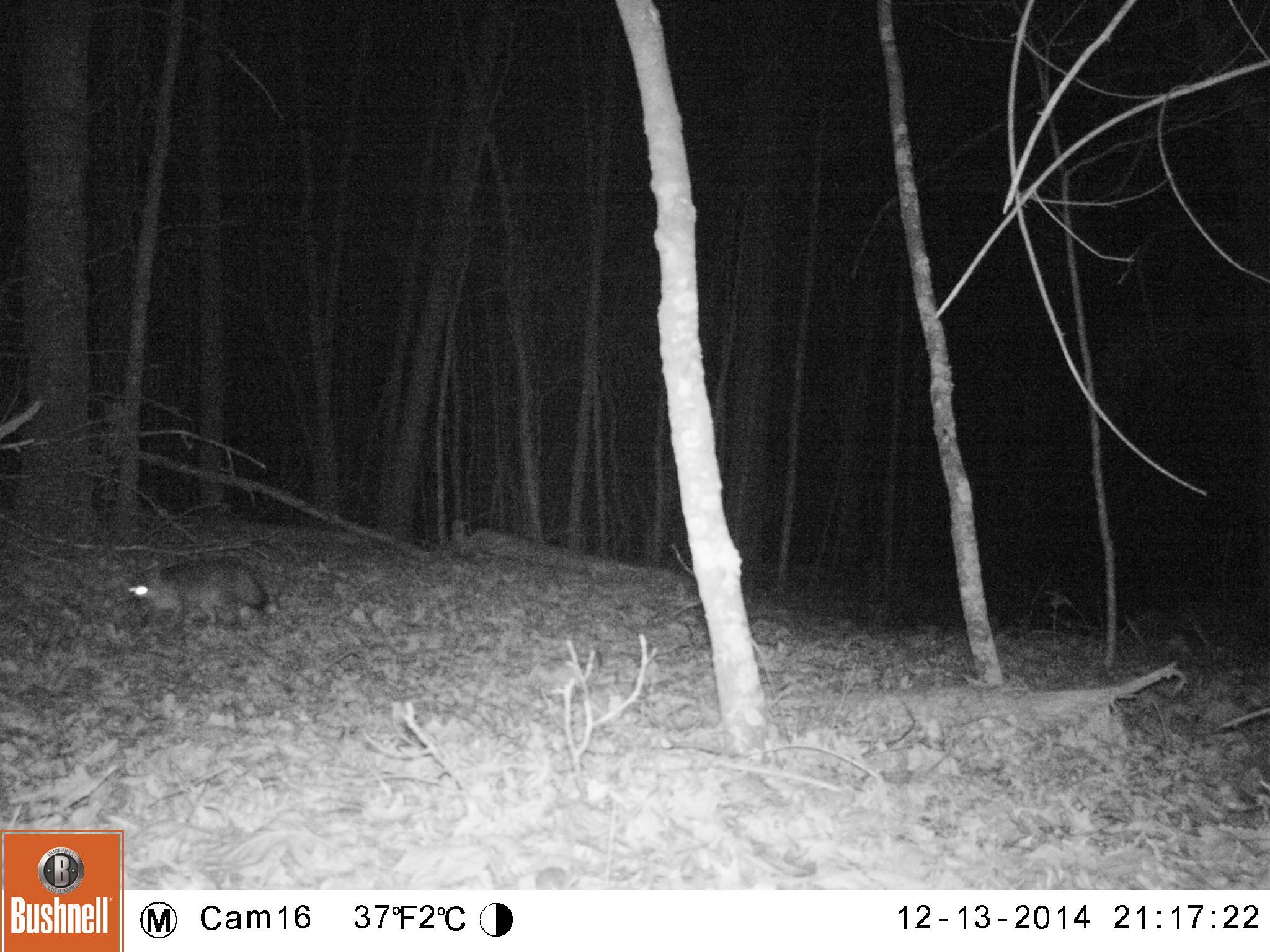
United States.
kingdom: Animalia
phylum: Chordata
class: Mammalia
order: Carnivora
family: Canidae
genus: Urocyon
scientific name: Urocyon cinereoargenteus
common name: gray fox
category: Grey Fox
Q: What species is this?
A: Grey Fox (gray fox) (Urocyon cinereoargenteus).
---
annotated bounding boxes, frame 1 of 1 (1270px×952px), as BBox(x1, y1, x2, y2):
Grey Fox: BBox(116, 545, 280, 646)